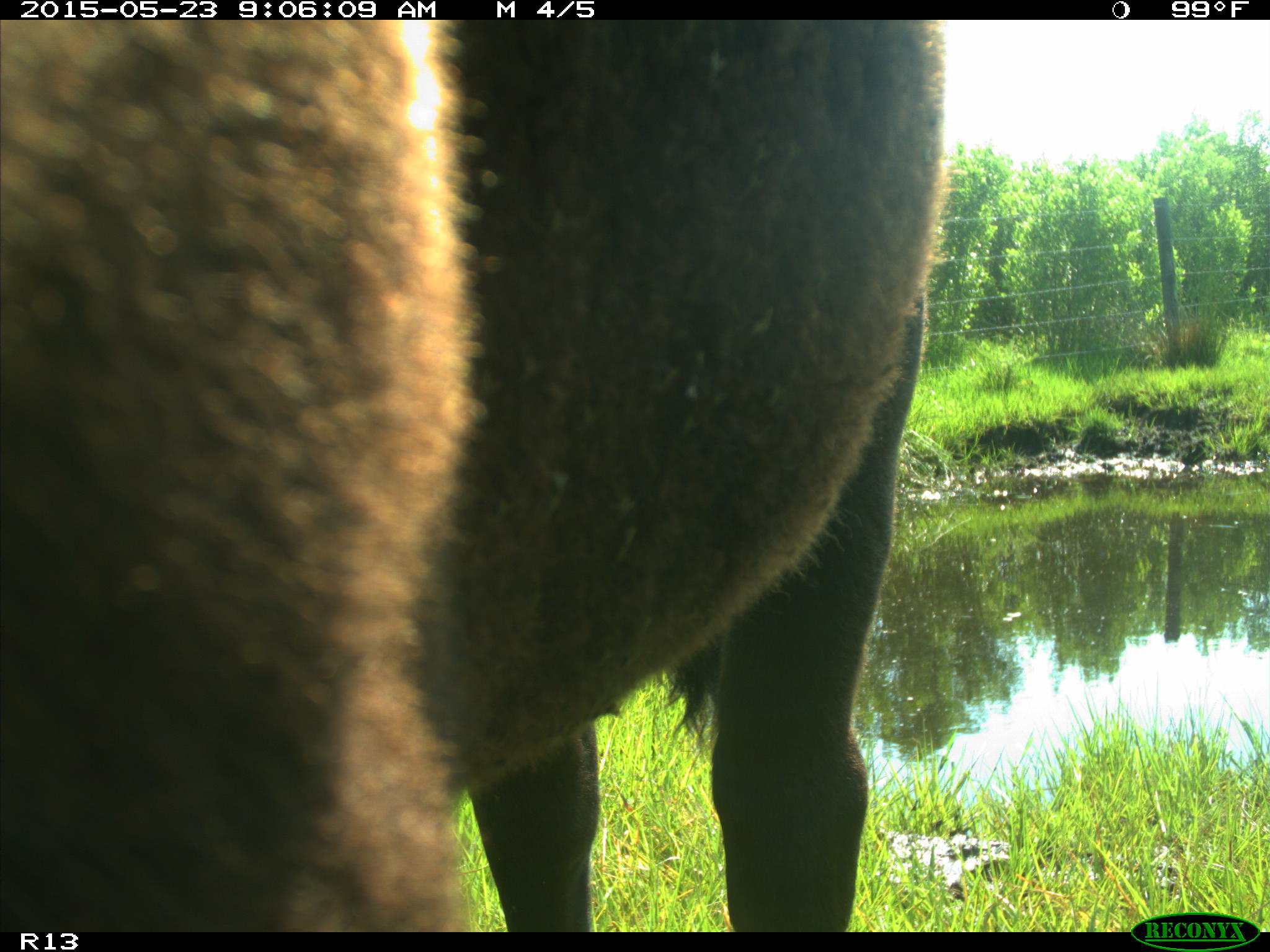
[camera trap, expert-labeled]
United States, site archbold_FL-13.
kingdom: Animalia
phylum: Chordata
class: Mammalia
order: Artiodactyla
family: Bovidae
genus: Bos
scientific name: Bos taurus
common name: domestic cow